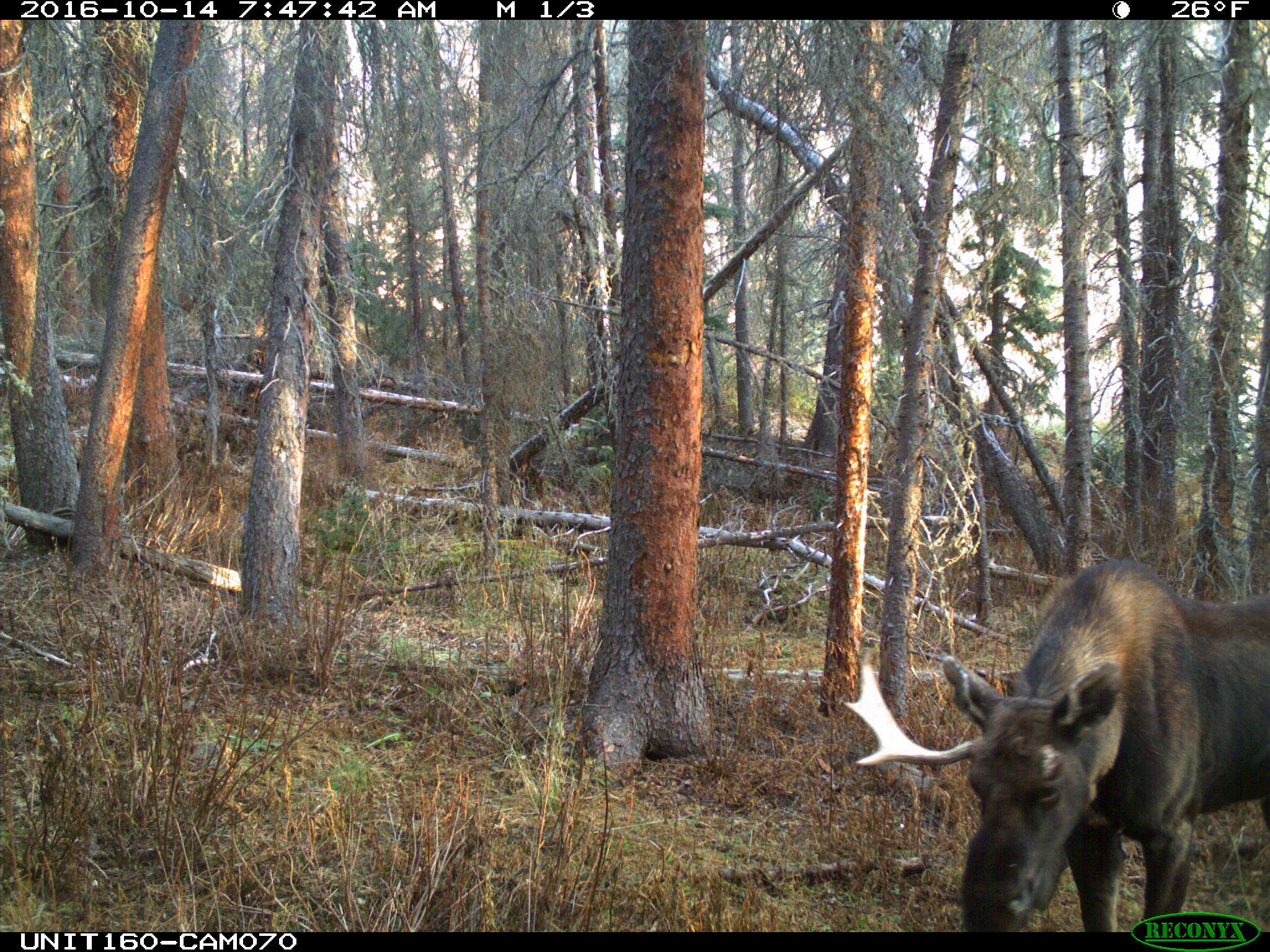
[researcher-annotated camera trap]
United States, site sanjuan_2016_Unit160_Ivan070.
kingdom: Animalia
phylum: Chordata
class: Mammalia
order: Artiodactyla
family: Cervidae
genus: Alces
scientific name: Alces alces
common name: moose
Alces alces (moose).